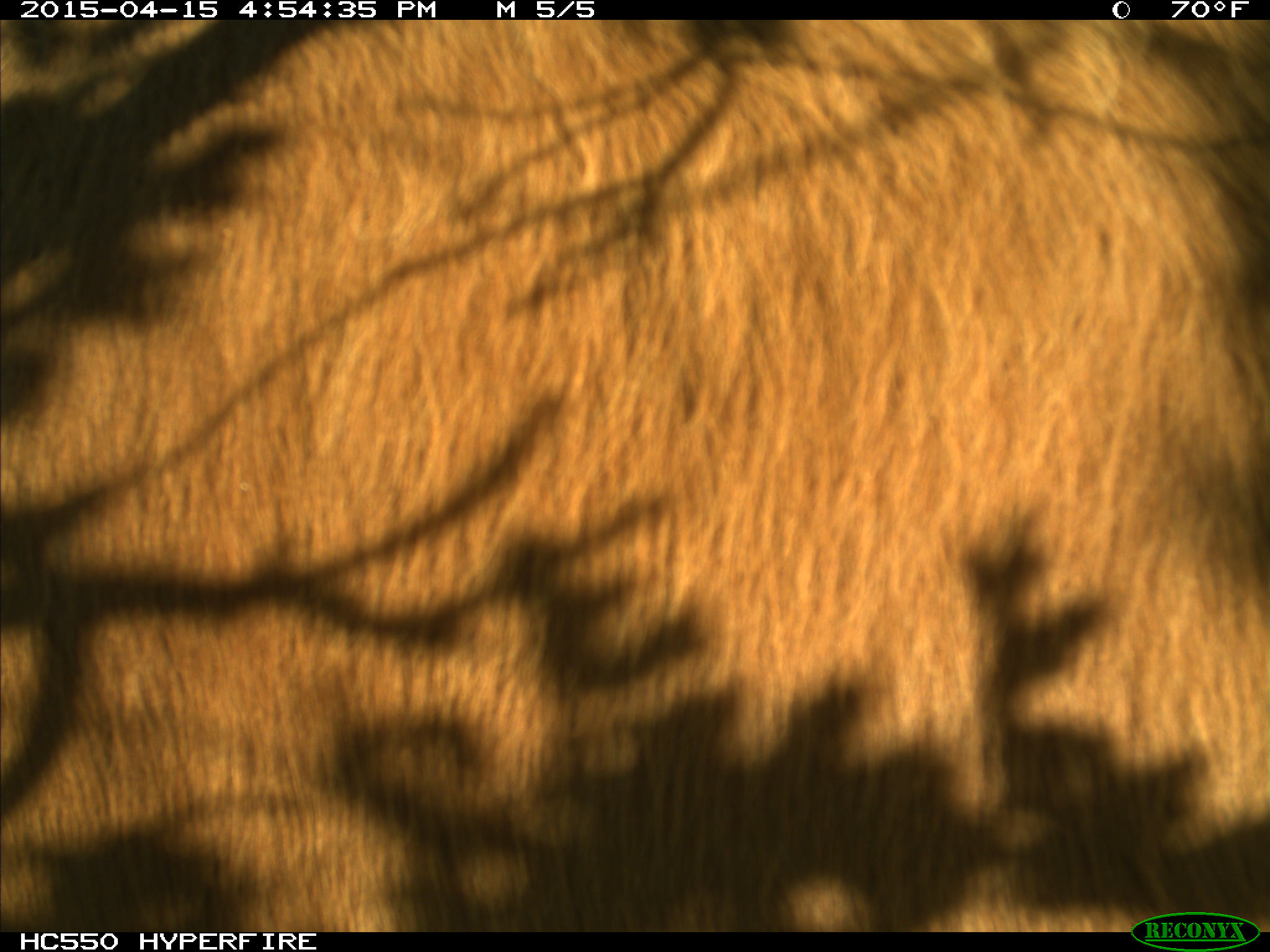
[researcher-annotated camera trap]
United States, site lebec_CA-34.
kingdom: Animalia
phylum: Chordata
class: Mammalia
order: Artiodactyla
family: Bovidae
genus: Bos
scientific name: Bos taurus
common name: domestic cow